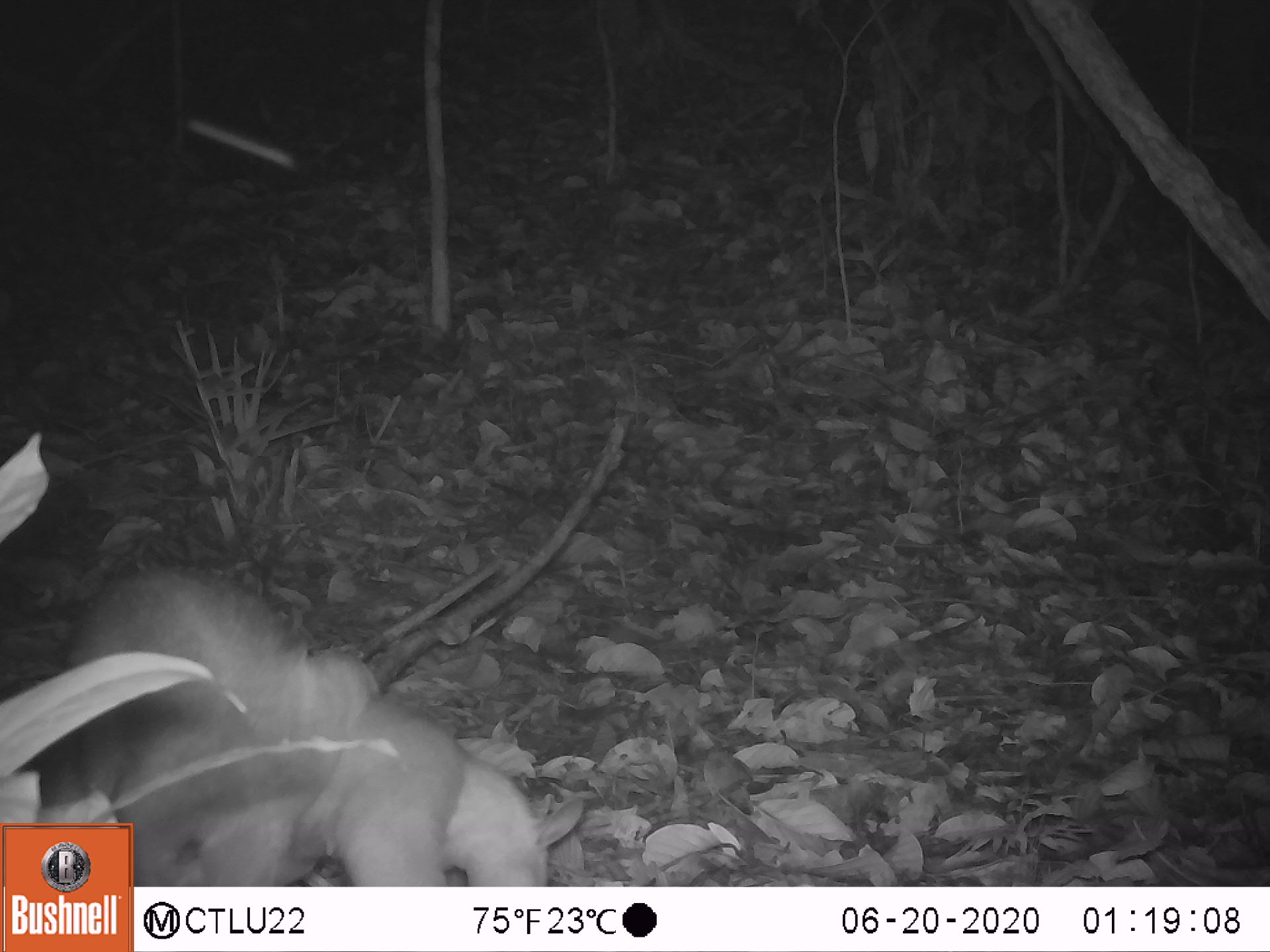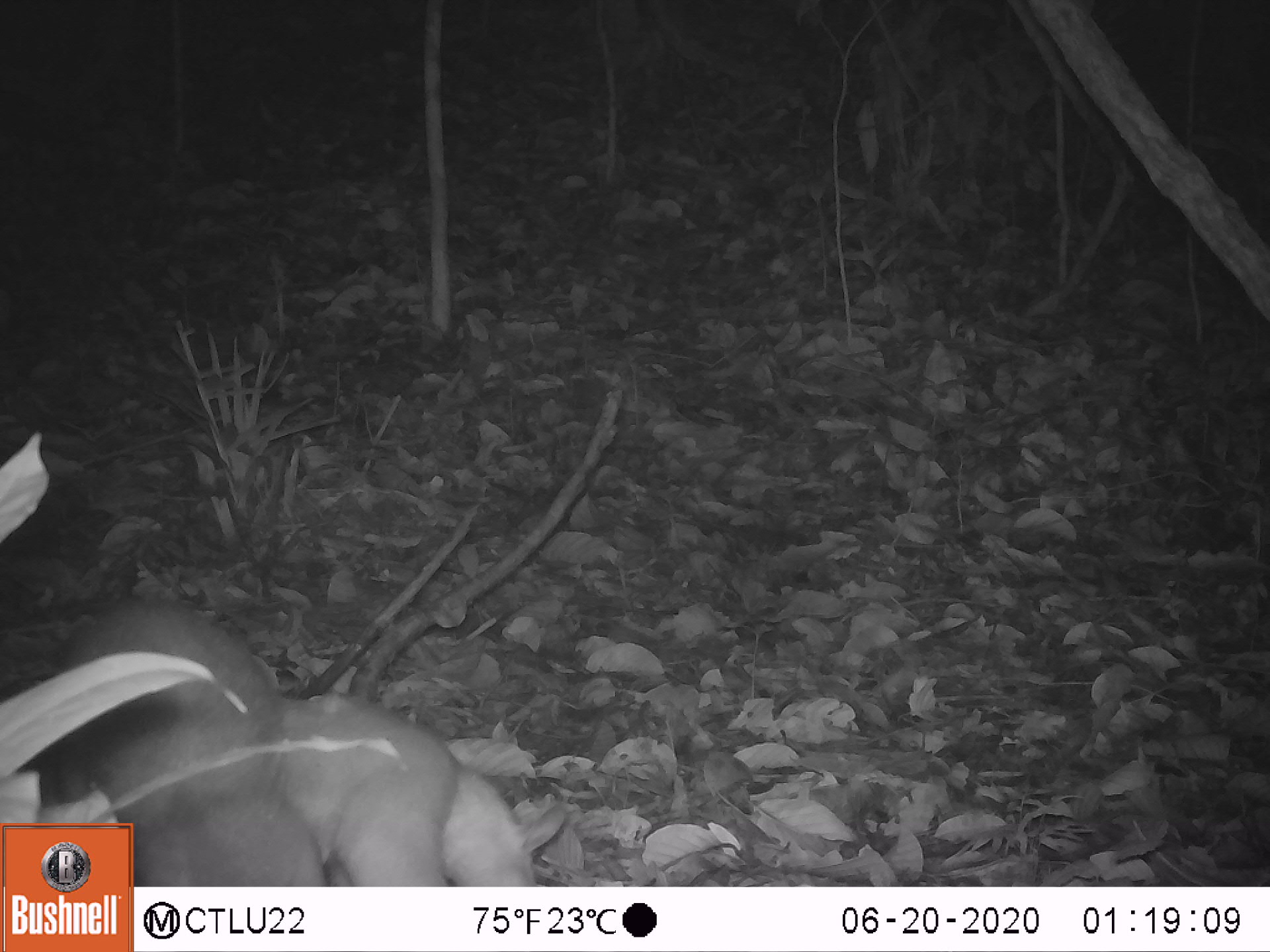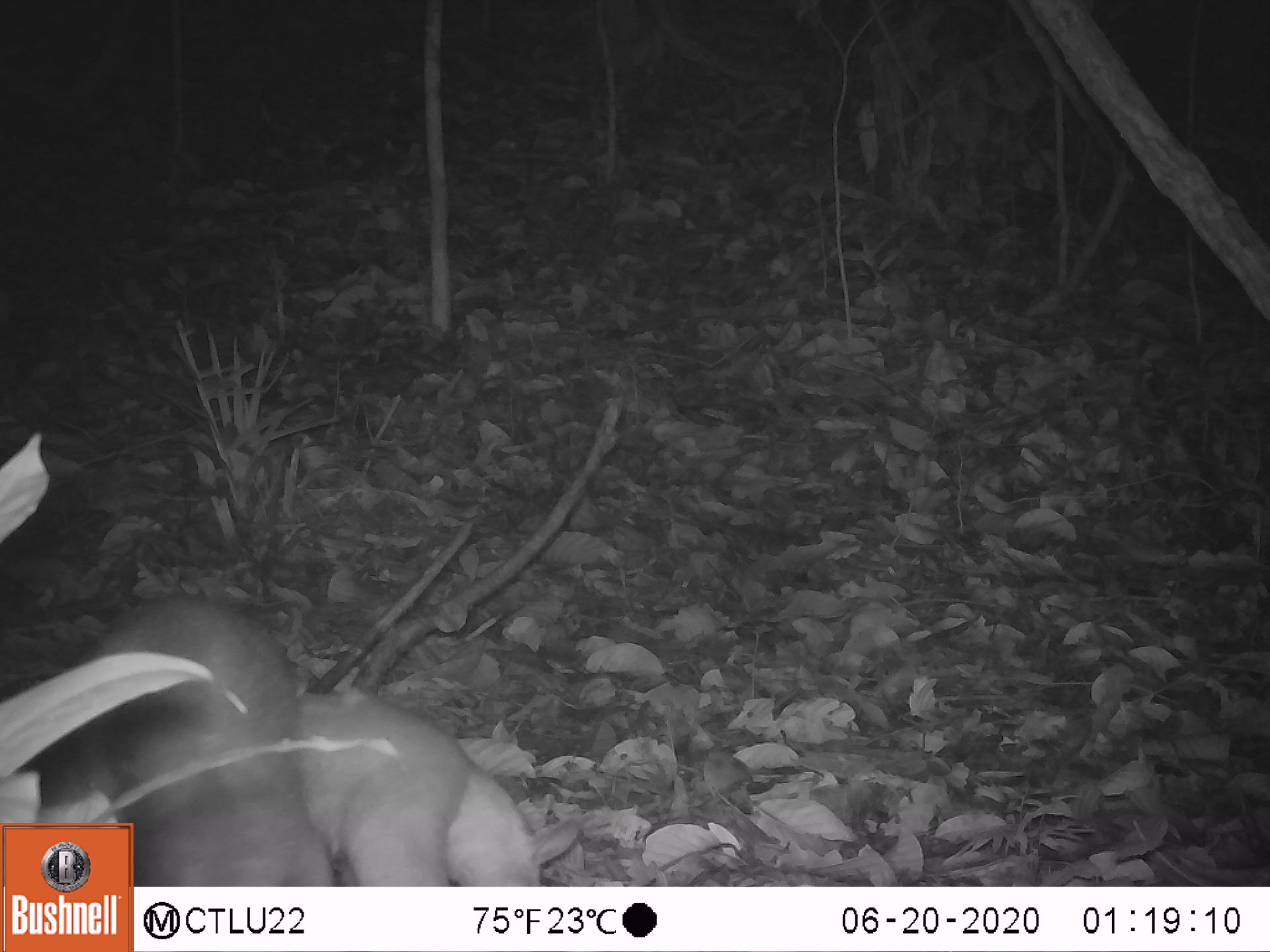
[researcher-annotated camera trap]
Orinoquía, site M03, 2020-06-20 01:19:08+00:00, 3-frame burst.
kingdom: Animalia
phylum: Chordata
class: Mammalia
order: Pilosa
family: Myrmecophagidae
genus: Tamandua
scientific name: Tamandua tetradactyla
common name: southern tamandua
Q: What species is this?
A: Southern tamandua (Tamandua tetradactyla).